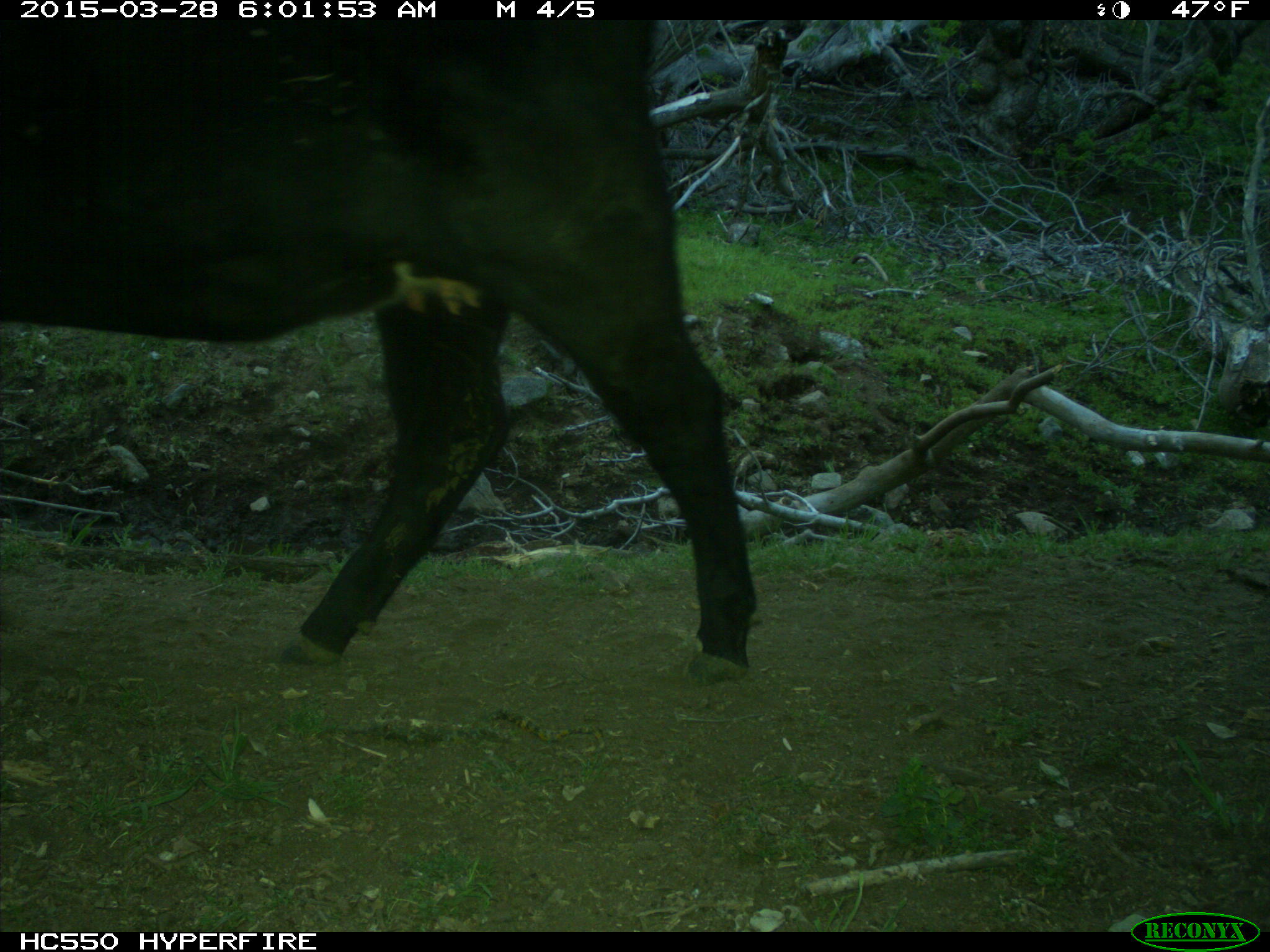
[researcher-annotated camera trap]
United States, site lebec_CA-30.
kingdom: Animalia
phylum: Chordata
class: Mammalia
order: Artiodactyla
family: Bovidae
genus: Bos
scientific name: Bos taurus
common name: domestic cow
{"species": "Bos taurus (domestic cow)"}